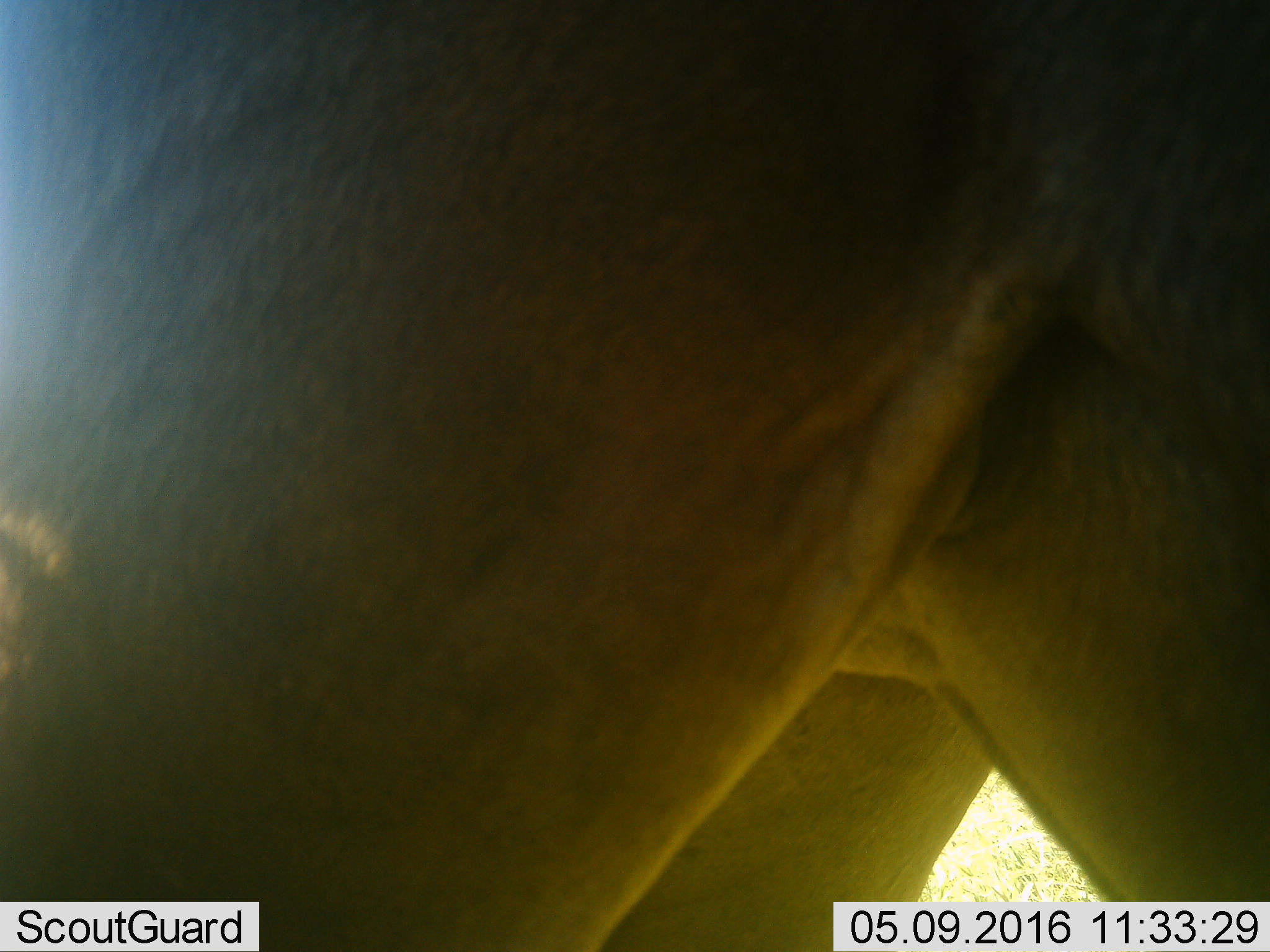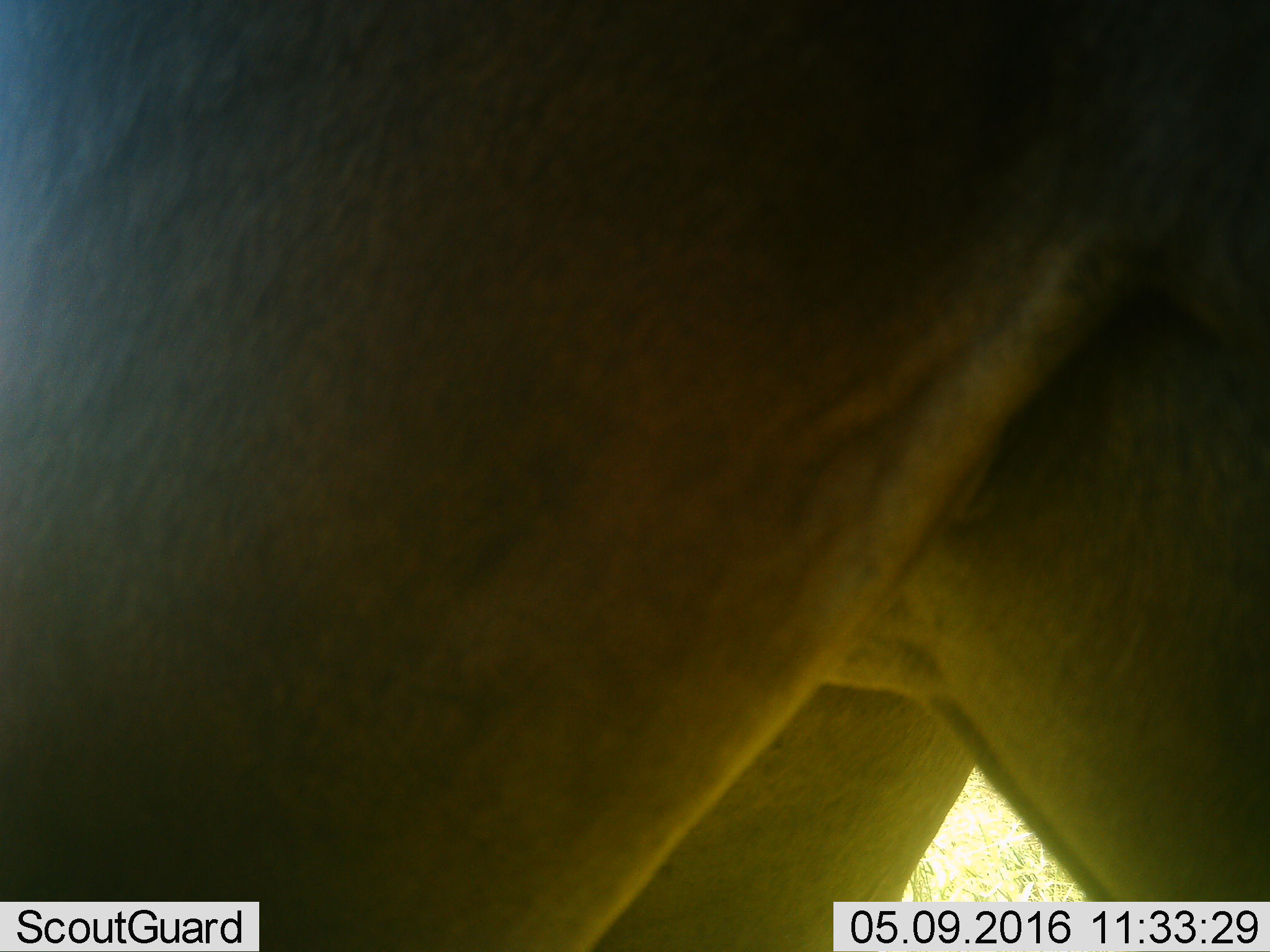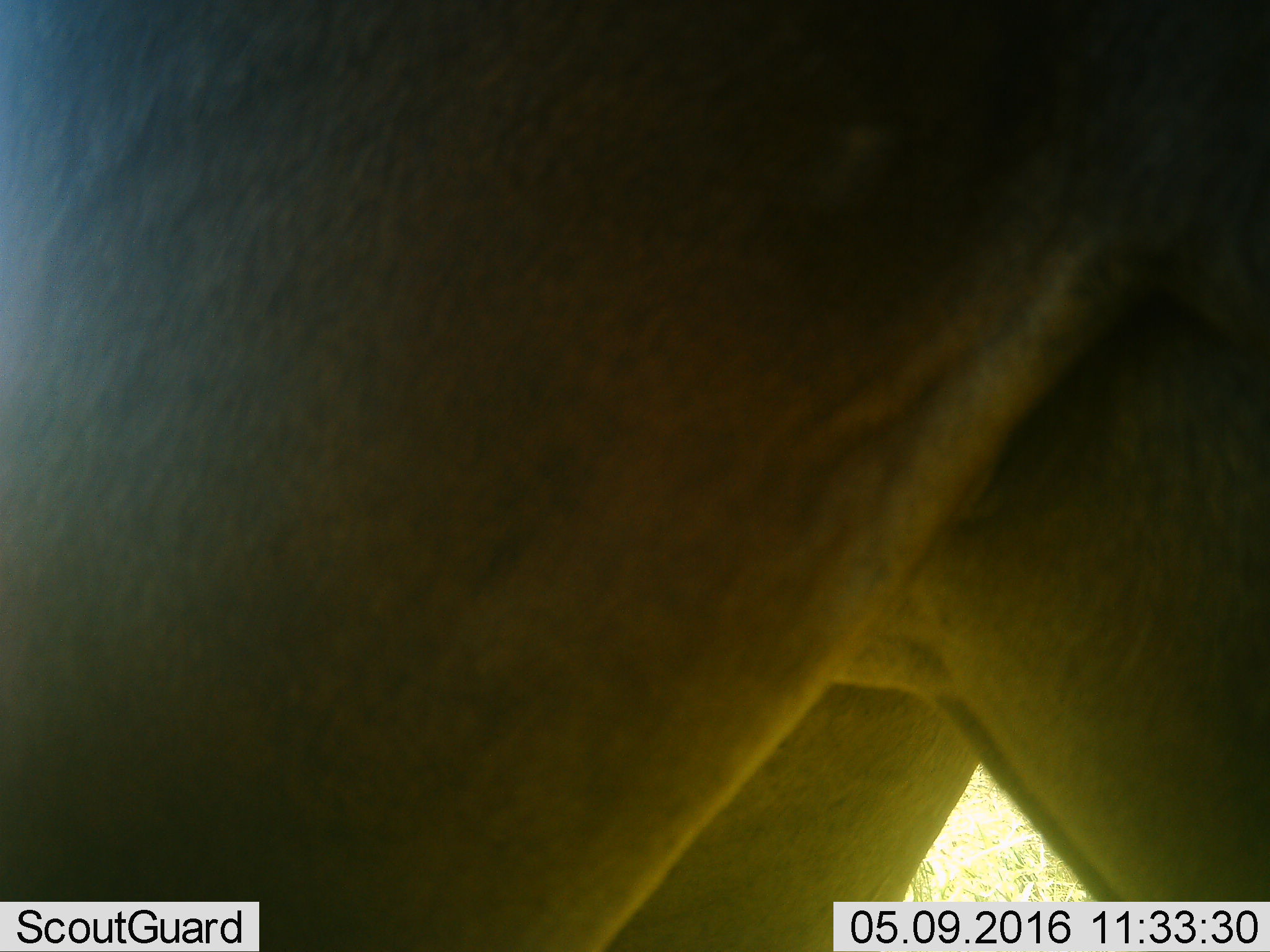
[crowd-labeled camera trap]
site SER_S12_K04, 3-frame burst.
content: unidentified animal